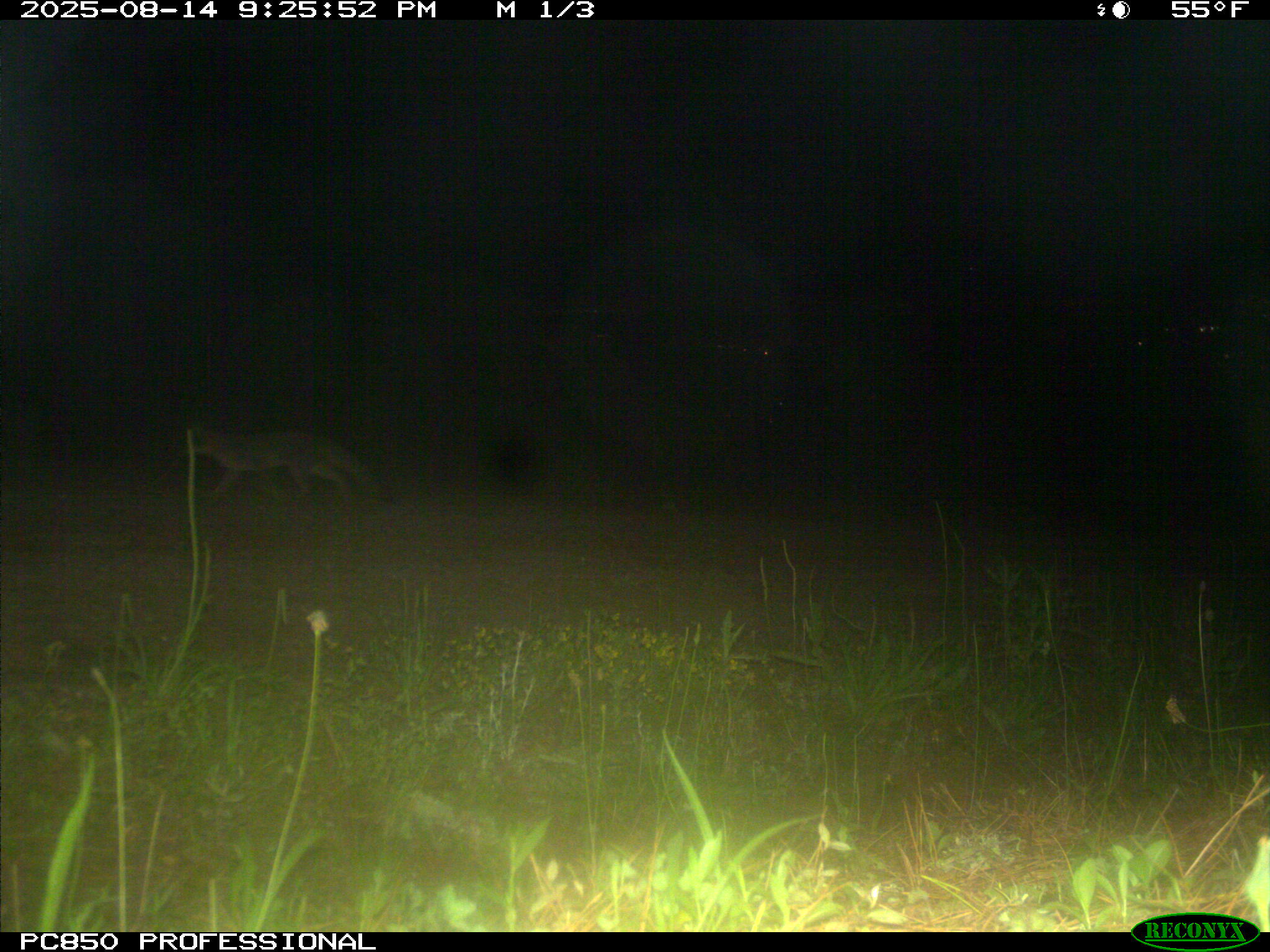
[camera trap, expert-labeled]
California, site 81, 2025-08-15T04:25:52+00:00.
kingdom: Animalia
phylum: Chordata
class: Mammalia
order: Carnivora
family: Canidae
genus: Urocyon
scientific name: Urocyon cinereoargenteus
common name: gray fox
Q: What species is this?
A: Gray fox (Urocyon cinereoargenteus).